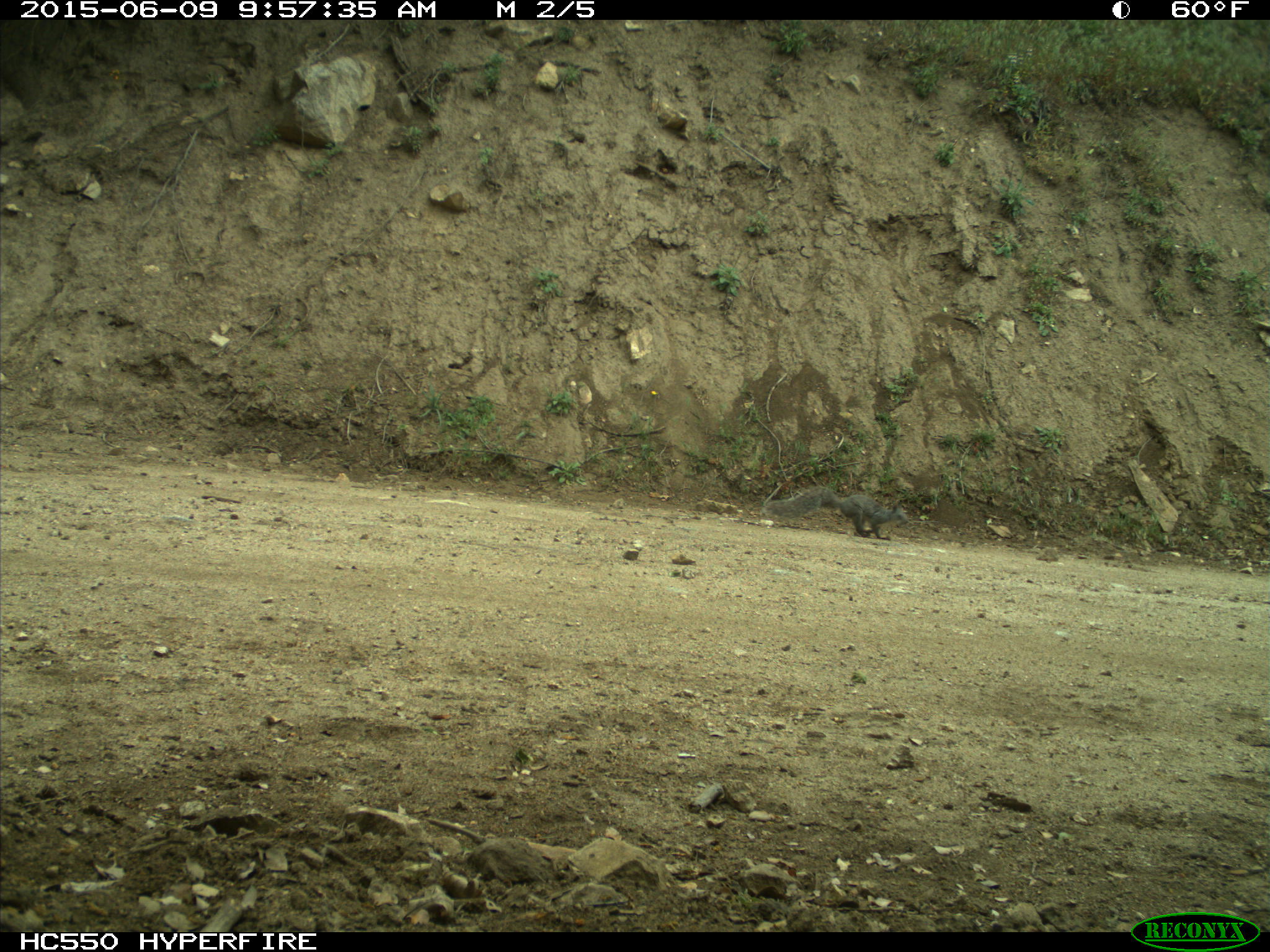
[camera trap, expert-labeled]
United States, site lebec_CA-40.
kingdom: Animalia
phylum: Chordata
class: Mammalia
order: Rodentia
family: Sciuridae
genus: Sciurus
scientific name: Sciurus carolinensis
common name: eastern gray squirrel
Sciurus carolinensis (eastern gray squirrel).